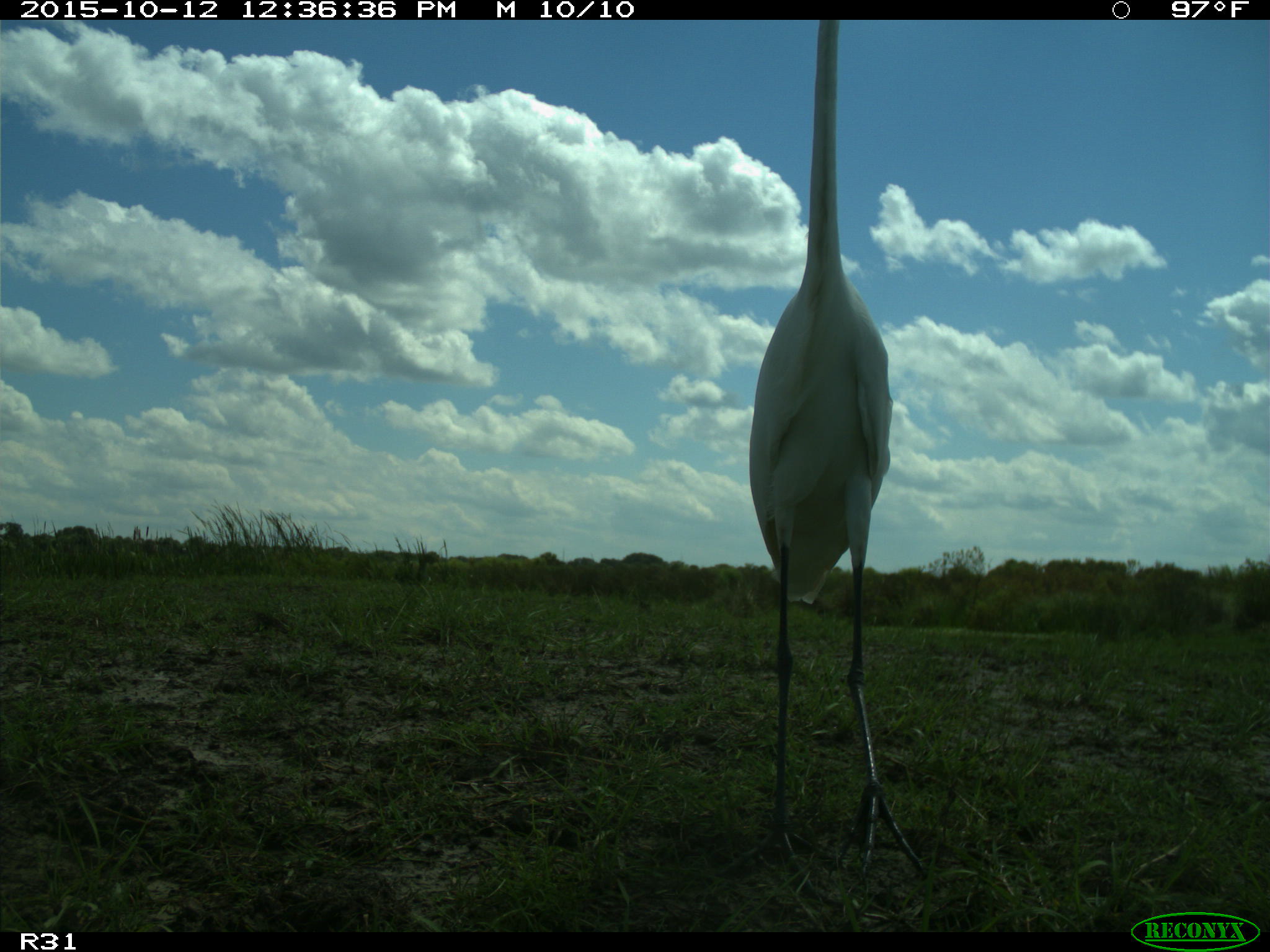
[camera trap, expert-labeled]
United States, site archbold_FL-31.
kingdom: Animalia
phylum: Chordata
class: Aves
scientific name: Aves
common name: birds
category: unidentified bird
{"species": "unidentified bird (birds) (Aves)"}